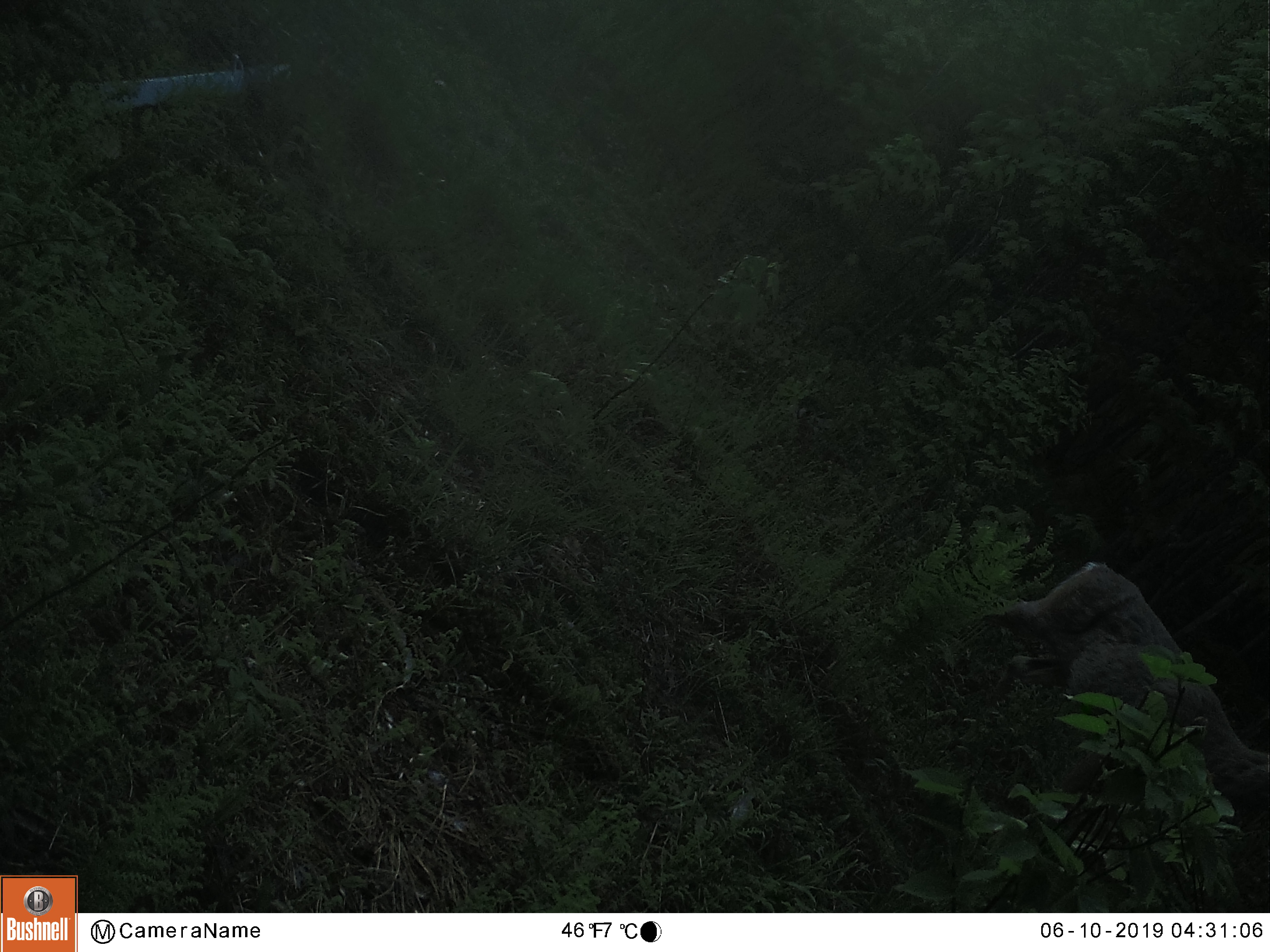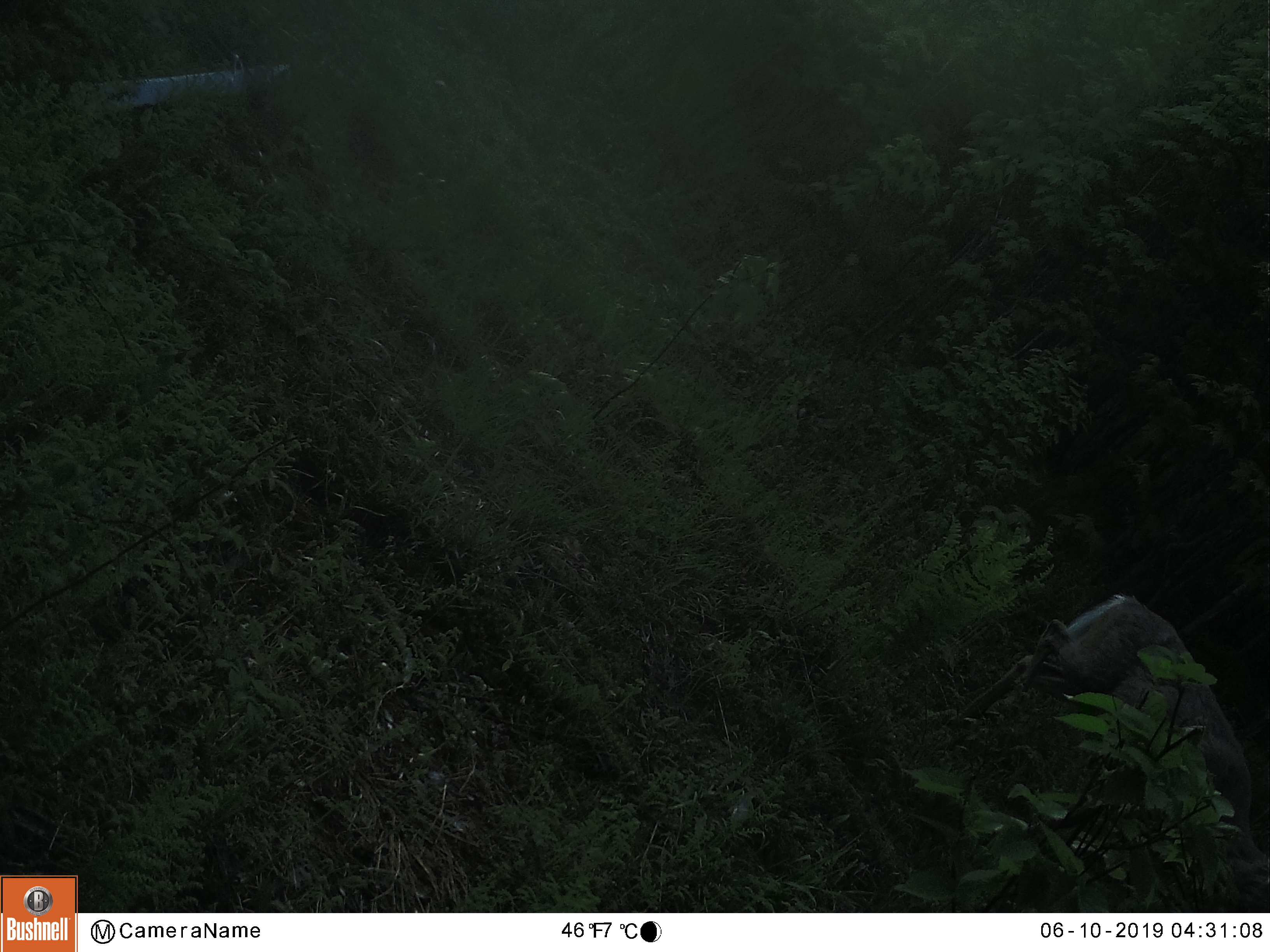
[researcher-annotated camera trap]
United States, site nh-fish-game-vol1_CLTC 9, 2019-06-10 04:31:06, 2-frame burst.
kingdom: Animalia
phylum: Chordata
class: Mammalia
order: Artiodactyla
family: Cervidae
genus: Odocoileus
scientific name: Odocoileus virginianus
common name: white-tailed deer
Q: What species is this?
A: White-tailed deer (Odocoileus virginianus).